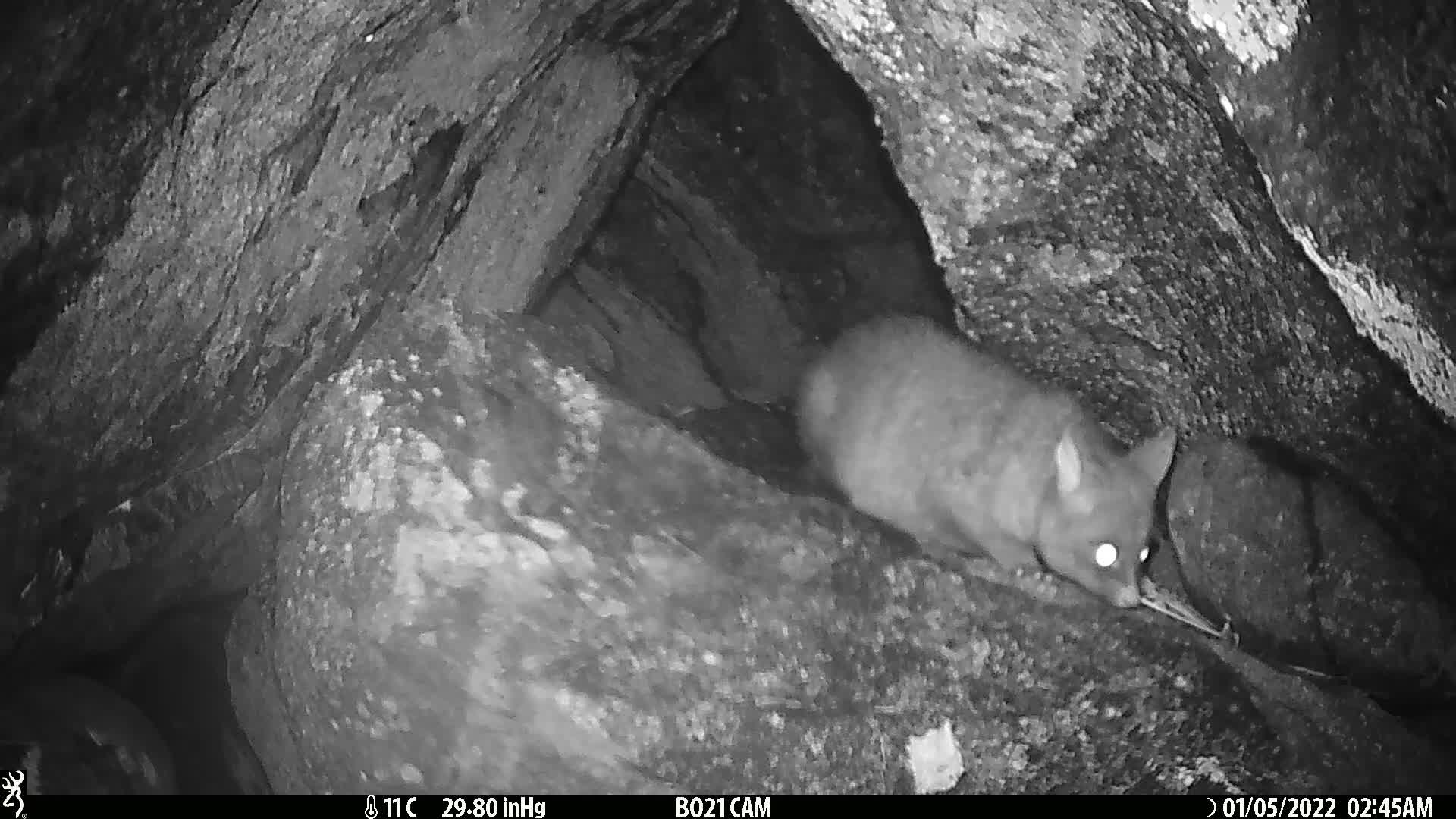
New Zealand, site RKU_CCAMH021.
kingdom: Animalia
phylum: Chordata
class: Mammalia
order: Diprotodontia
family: Phalangeridae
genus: Trichosurus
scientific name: Trichosurus vulpecula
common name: common brushtail possum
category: possum